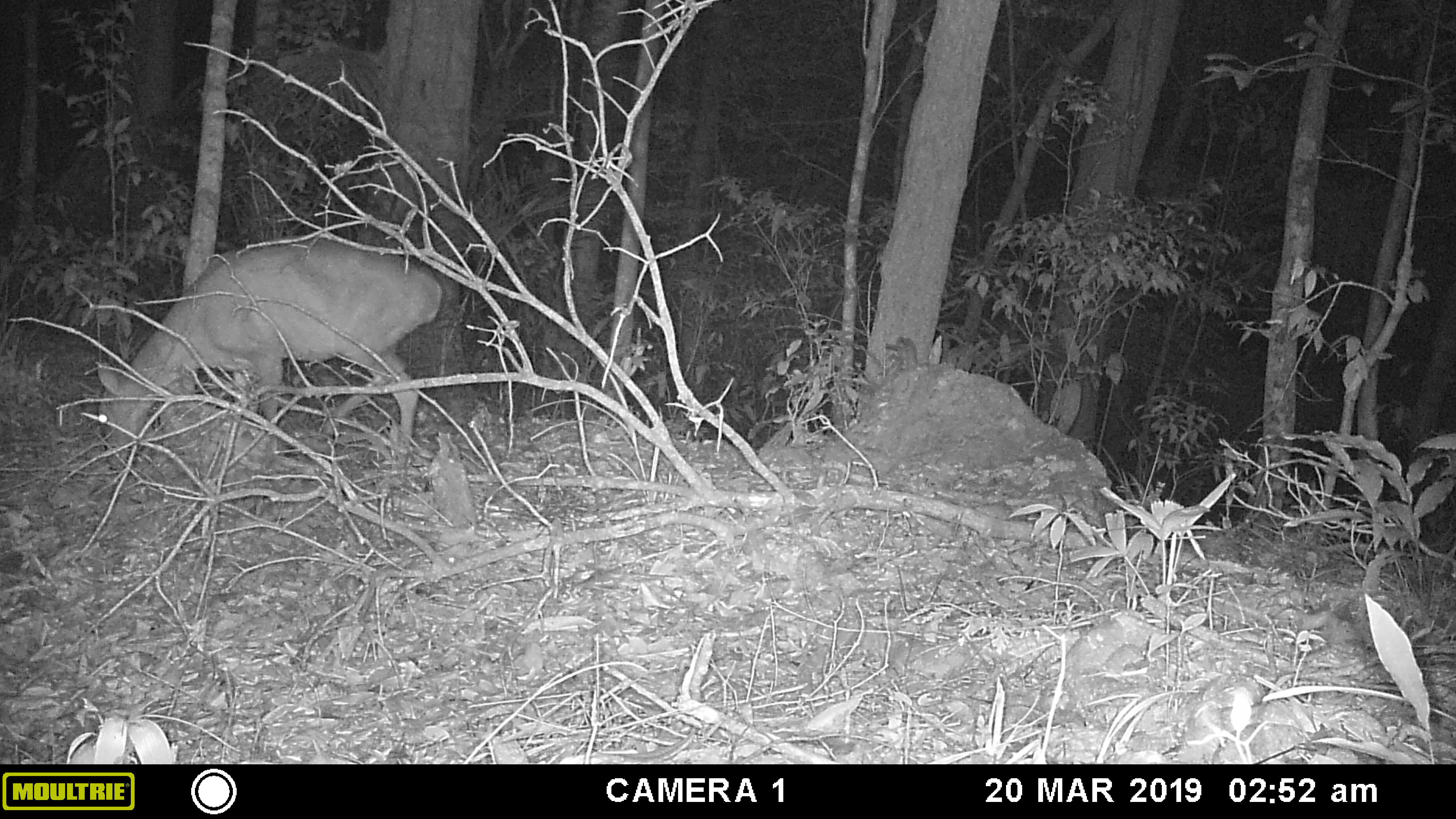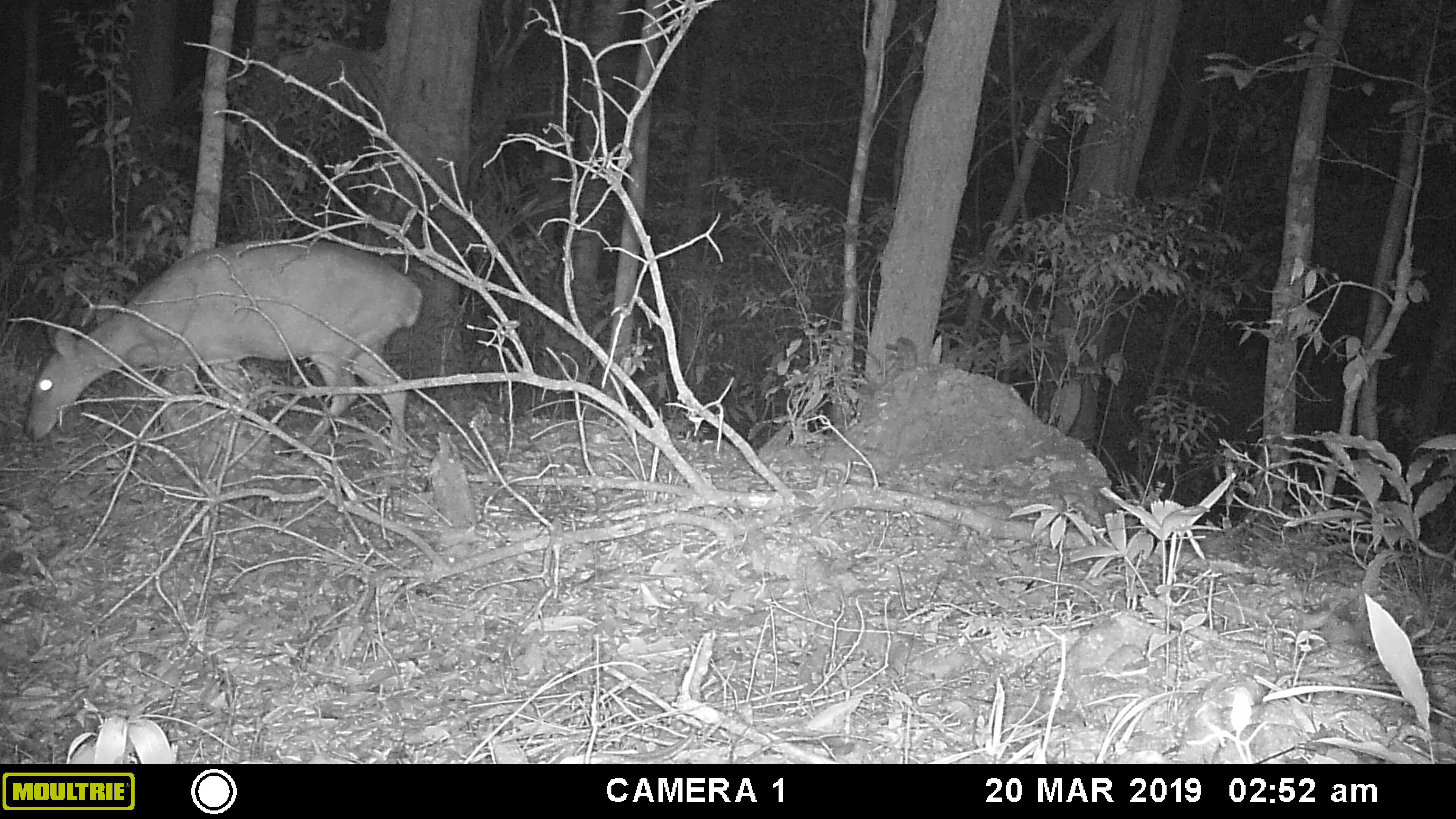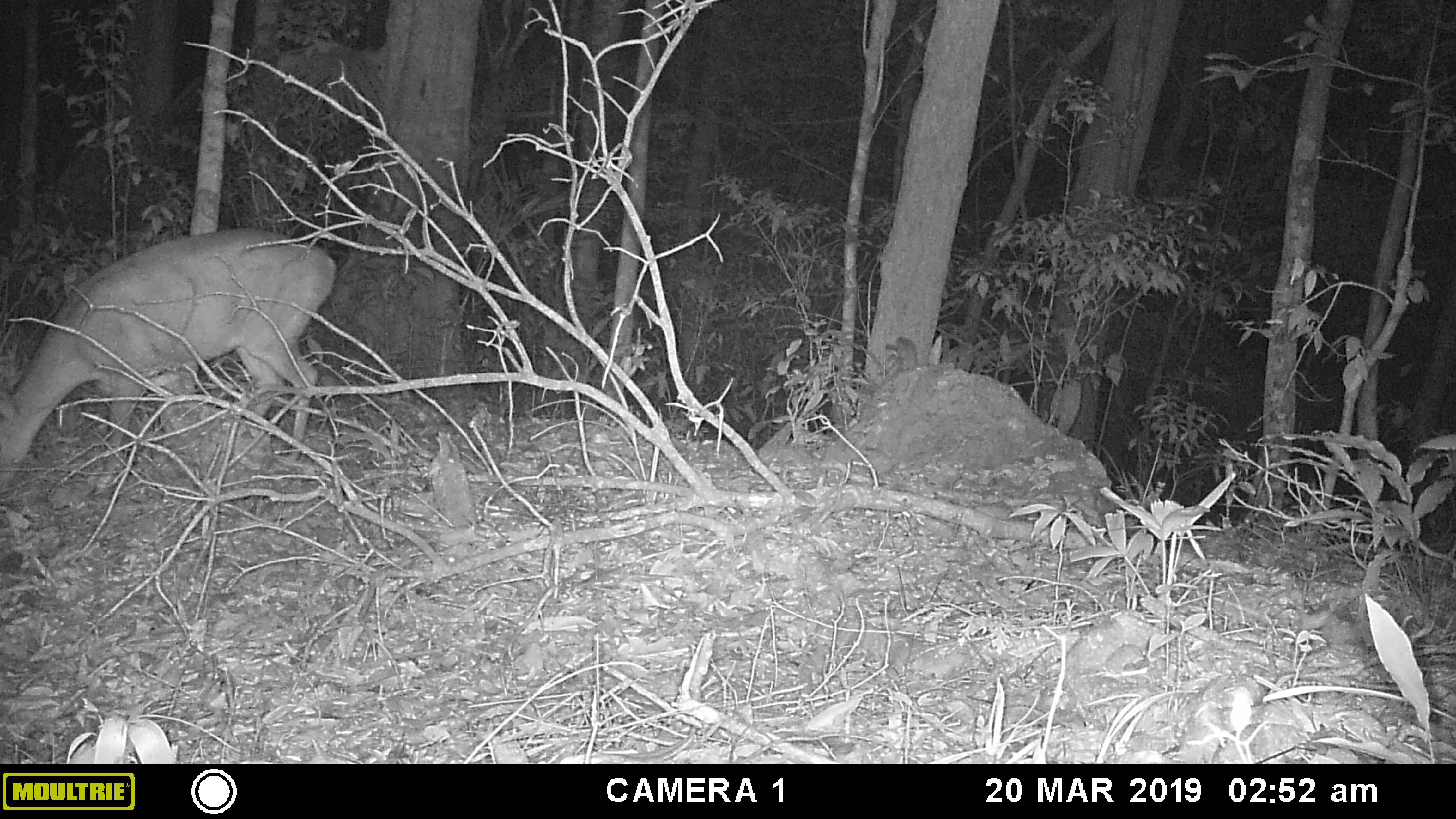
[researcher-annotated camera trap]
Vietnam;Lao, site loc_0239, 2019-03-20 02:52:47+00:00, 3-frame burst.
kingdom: Animalia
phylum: Chordata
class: Mammalia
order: Artiodactyla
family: Cervidae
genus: Muntiacus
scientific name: Muntiacus vuquangensis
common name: large-antlered muntjac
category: large antlered muntjac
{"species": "large antlered muntjac (large-antlered muntjac) (Muntiacus vuquangensis)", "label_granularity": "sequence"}